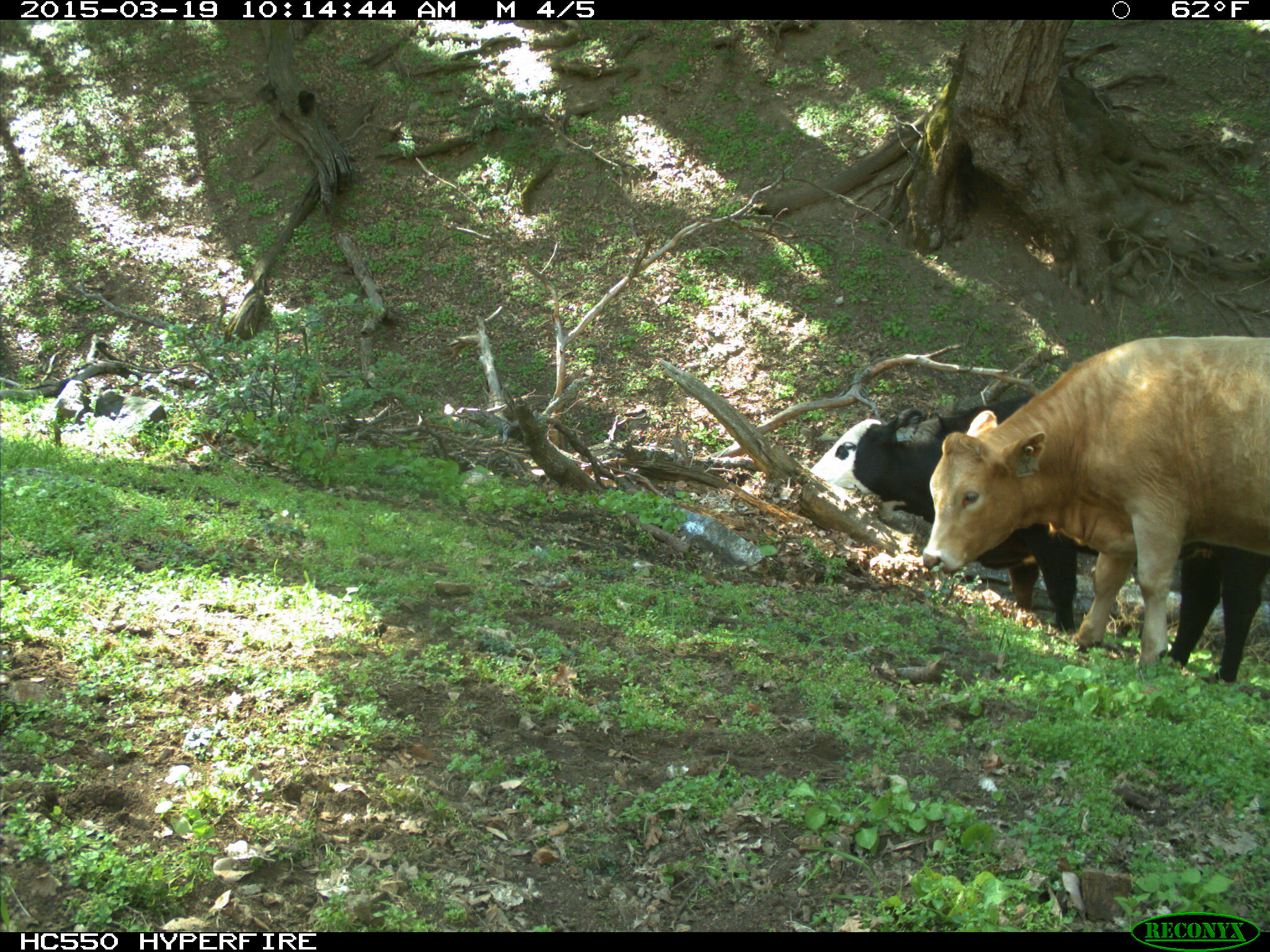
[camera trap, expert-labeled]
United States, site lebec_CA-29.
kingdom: Animalia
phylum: Chordata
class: Mammalia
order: Artiodactyla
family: Bovidae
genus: Bos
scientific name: Bos taurus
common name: domestic cow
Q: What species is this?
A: Bos taurus (domestic cow).